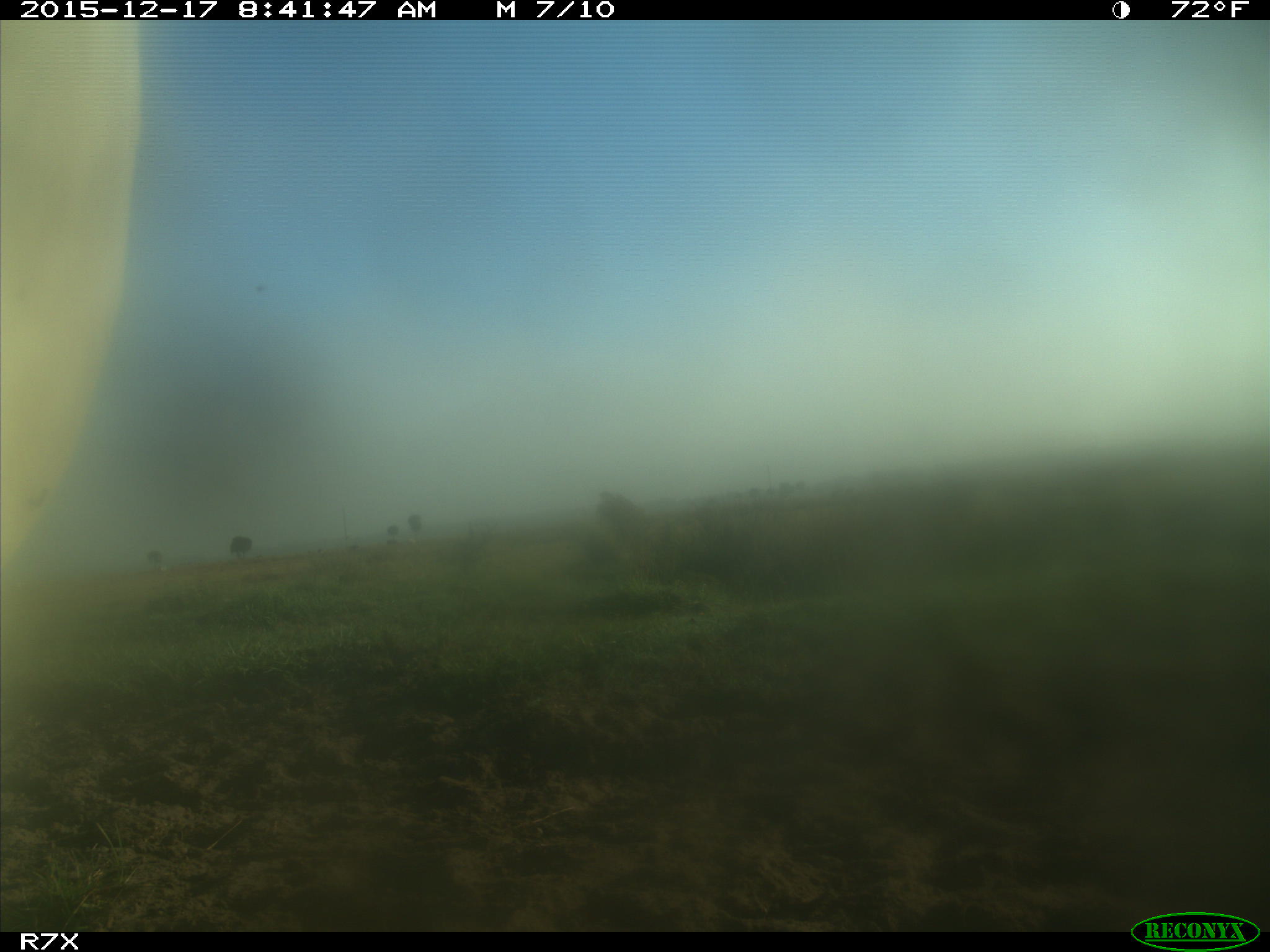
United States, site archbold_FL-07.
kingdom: Animalia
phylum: Chordata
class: Mammalia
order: Artiodactyla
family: Bovidae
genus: Bos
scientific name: Bos taurus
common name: domestic cow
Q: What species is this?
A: Bos taurus (domestic cow).